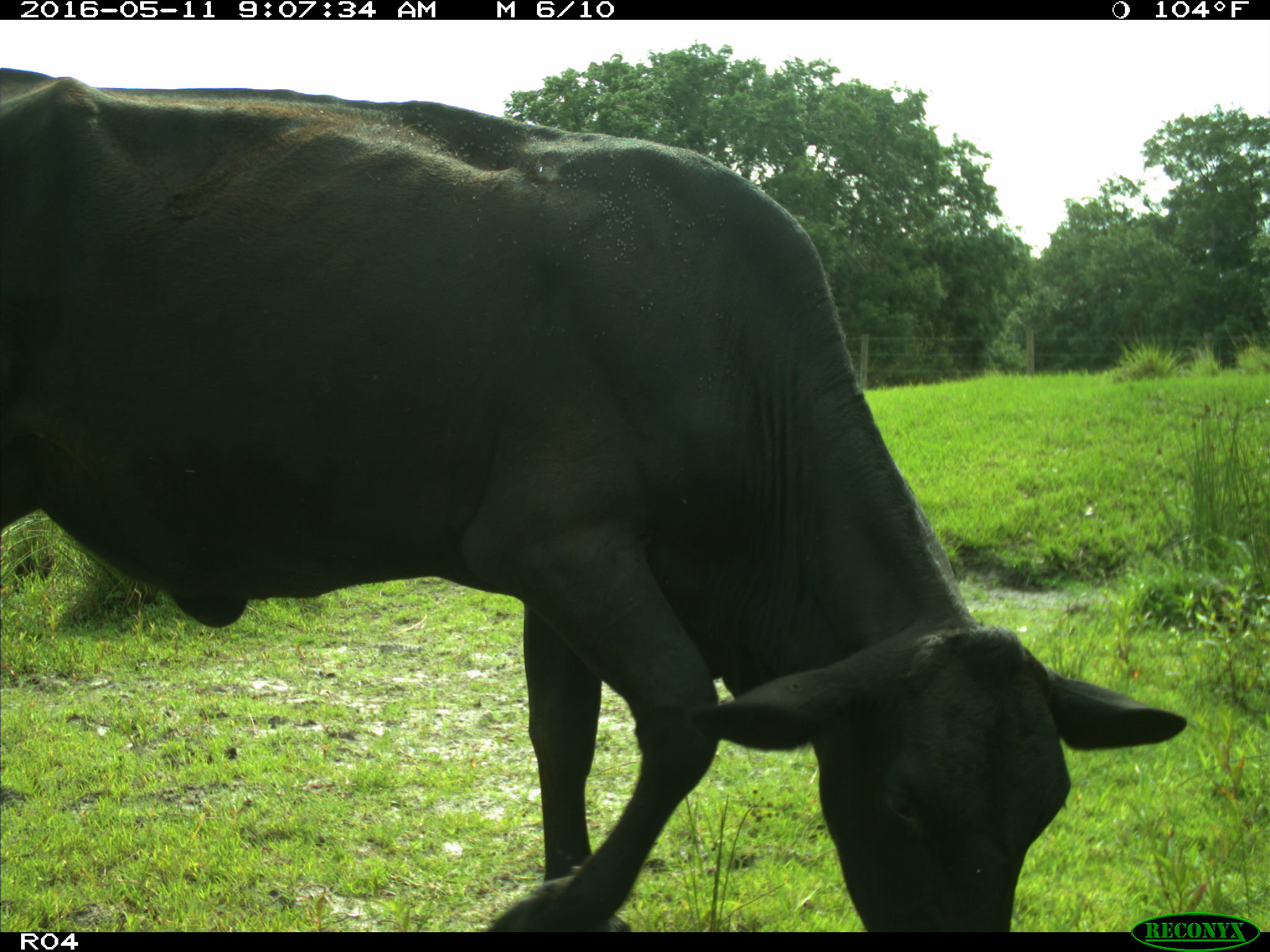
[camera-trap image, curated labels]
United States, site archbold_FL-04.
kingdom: Animalia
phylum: Chordata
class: Mammalia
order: Artiodactyla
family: Bovidae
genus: Bos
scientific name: Bos taurus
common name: domestic cow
Bos taurus (domestic cow).